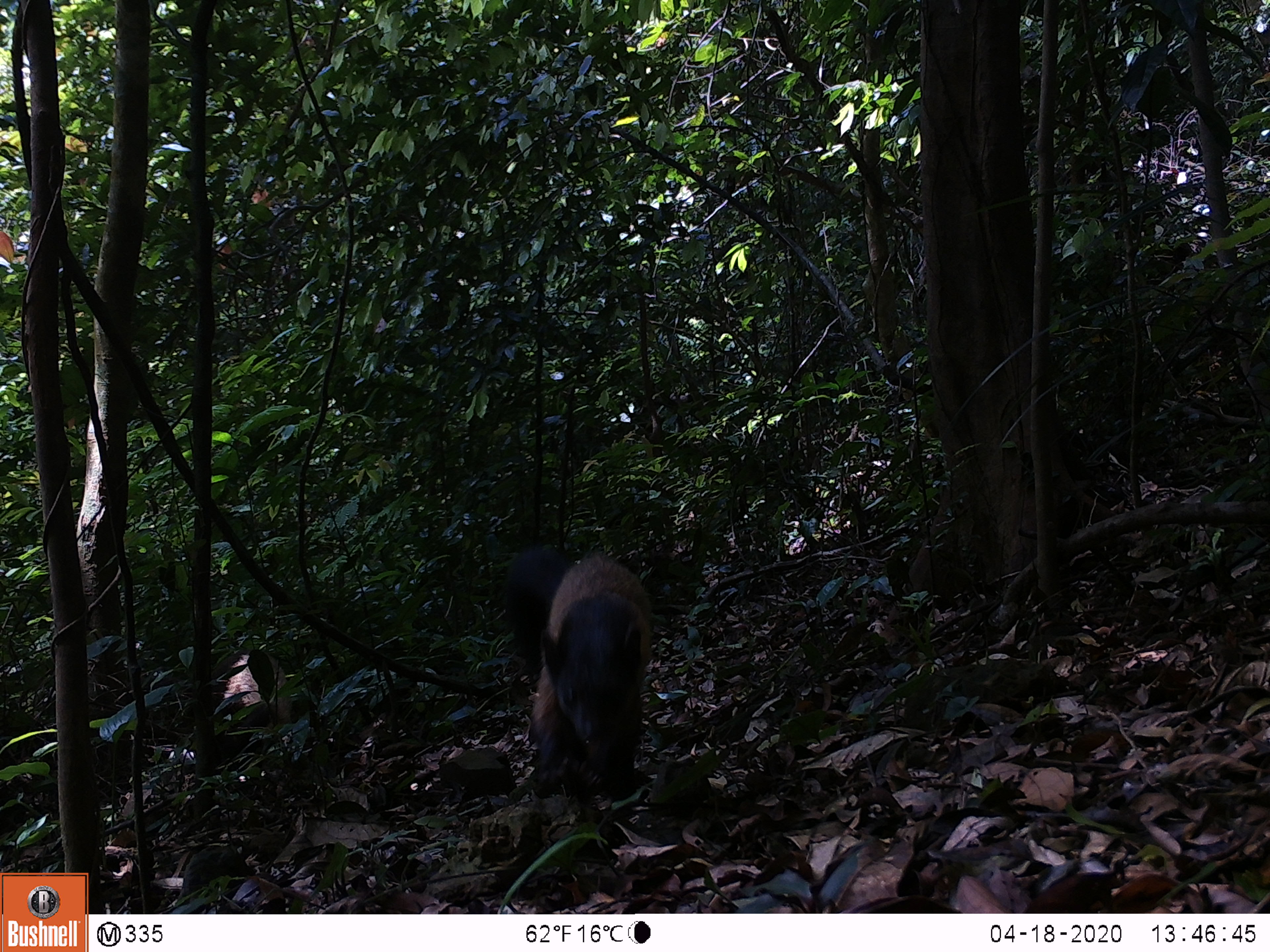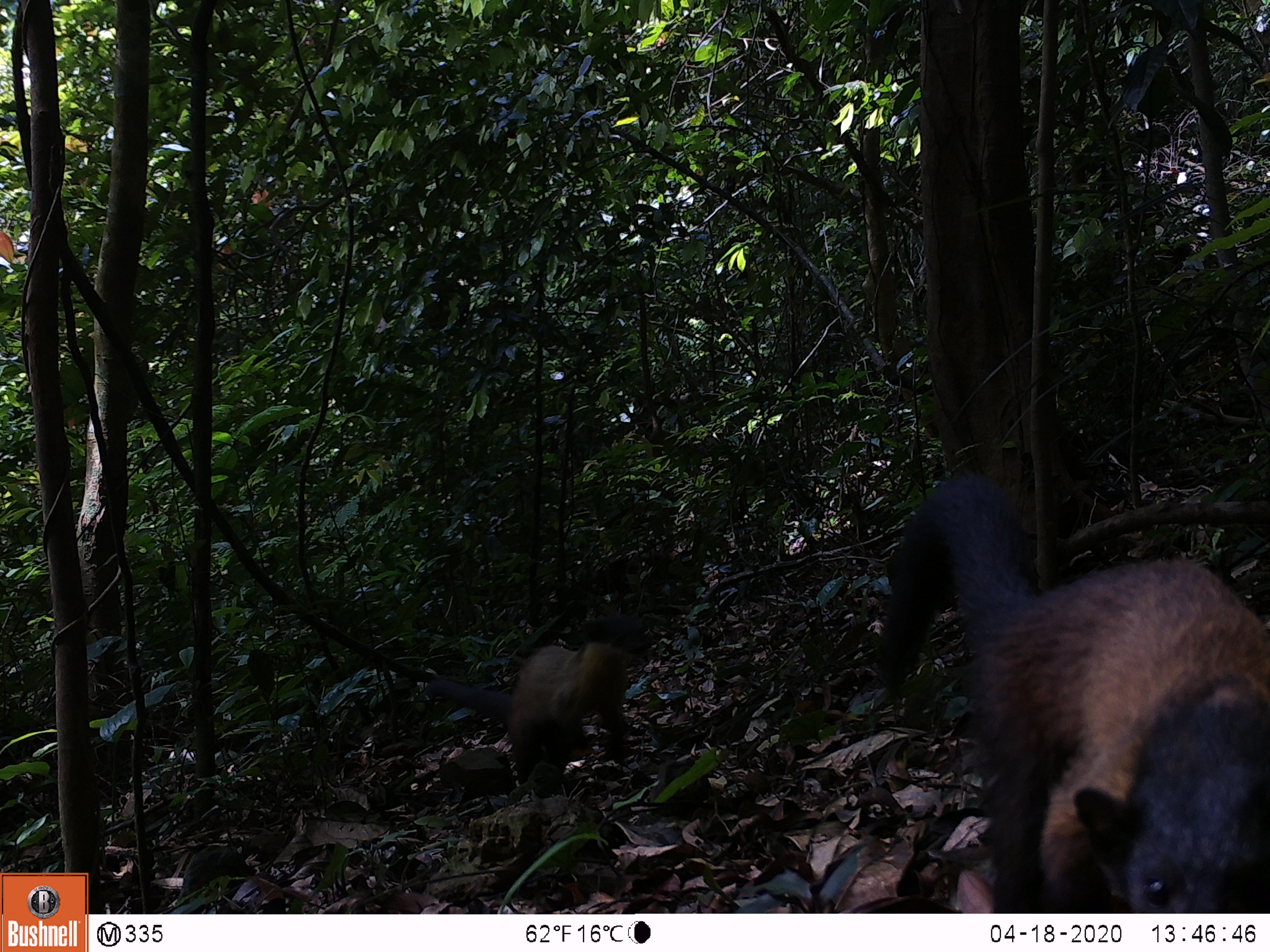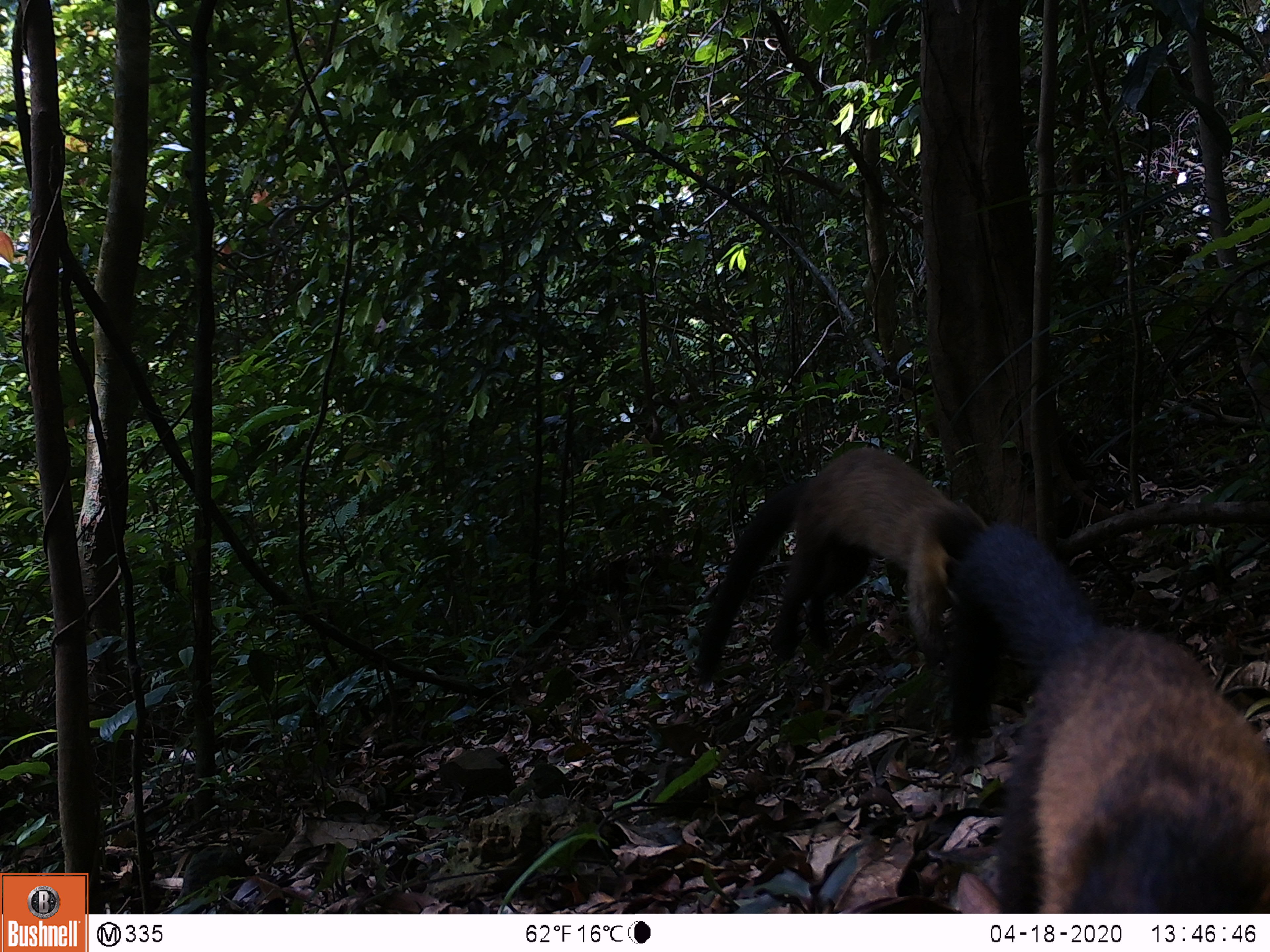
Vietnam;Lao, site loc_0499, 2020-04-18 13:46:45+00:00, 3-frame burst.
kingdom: Animalia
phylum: Chordata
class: Mammalia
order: Carnivora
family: Mustelidae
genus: Martes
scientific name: Martes flavigula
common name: yellow-throated marten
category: yellow throated marten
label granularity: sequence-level